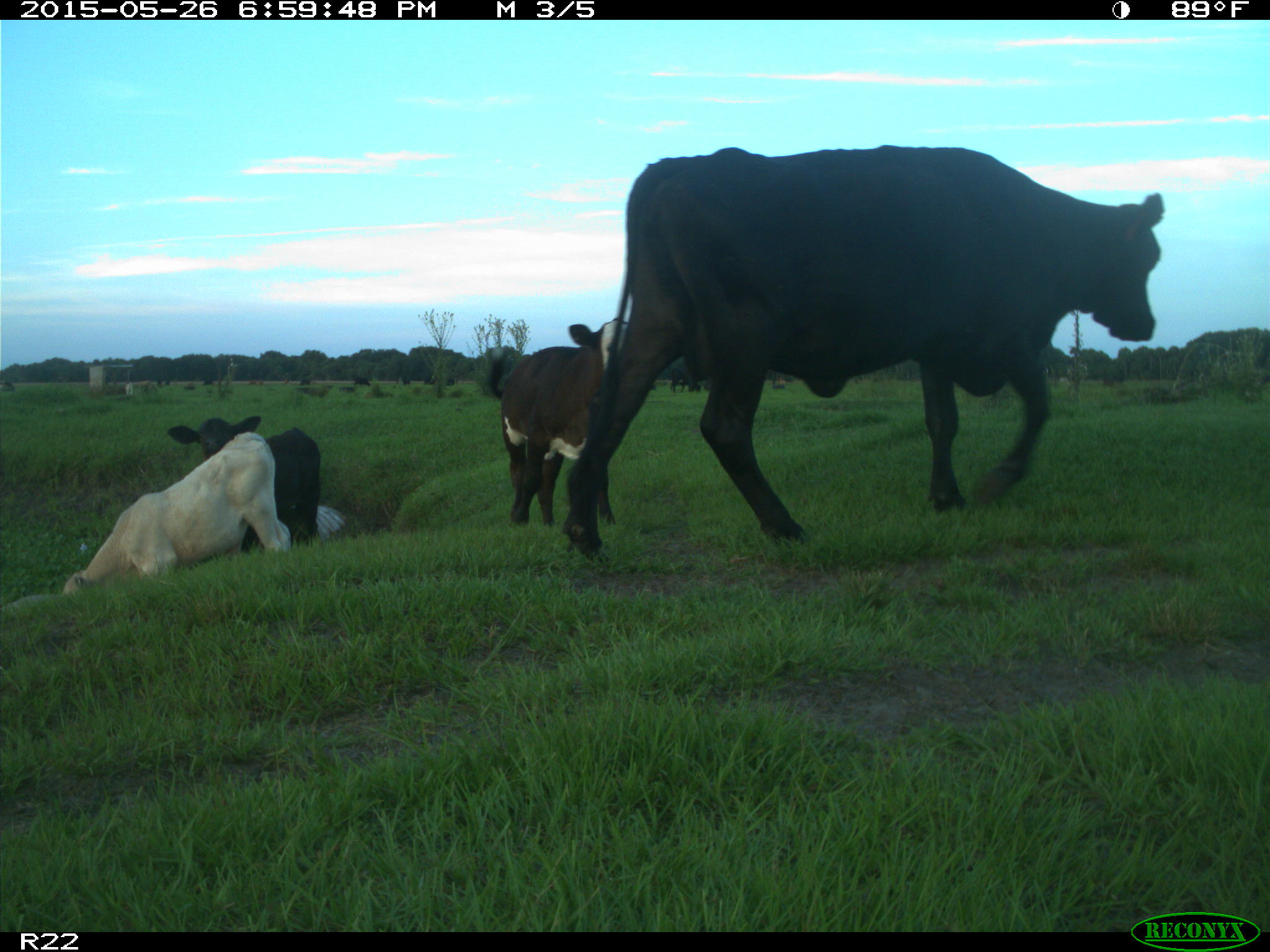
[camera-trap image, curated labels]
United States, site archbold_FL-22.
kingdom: Animalia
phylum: Chordata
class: Mammalia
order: Artiodactyla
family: Bovidae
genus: Bos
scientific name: Bos taurus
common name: domestic cow